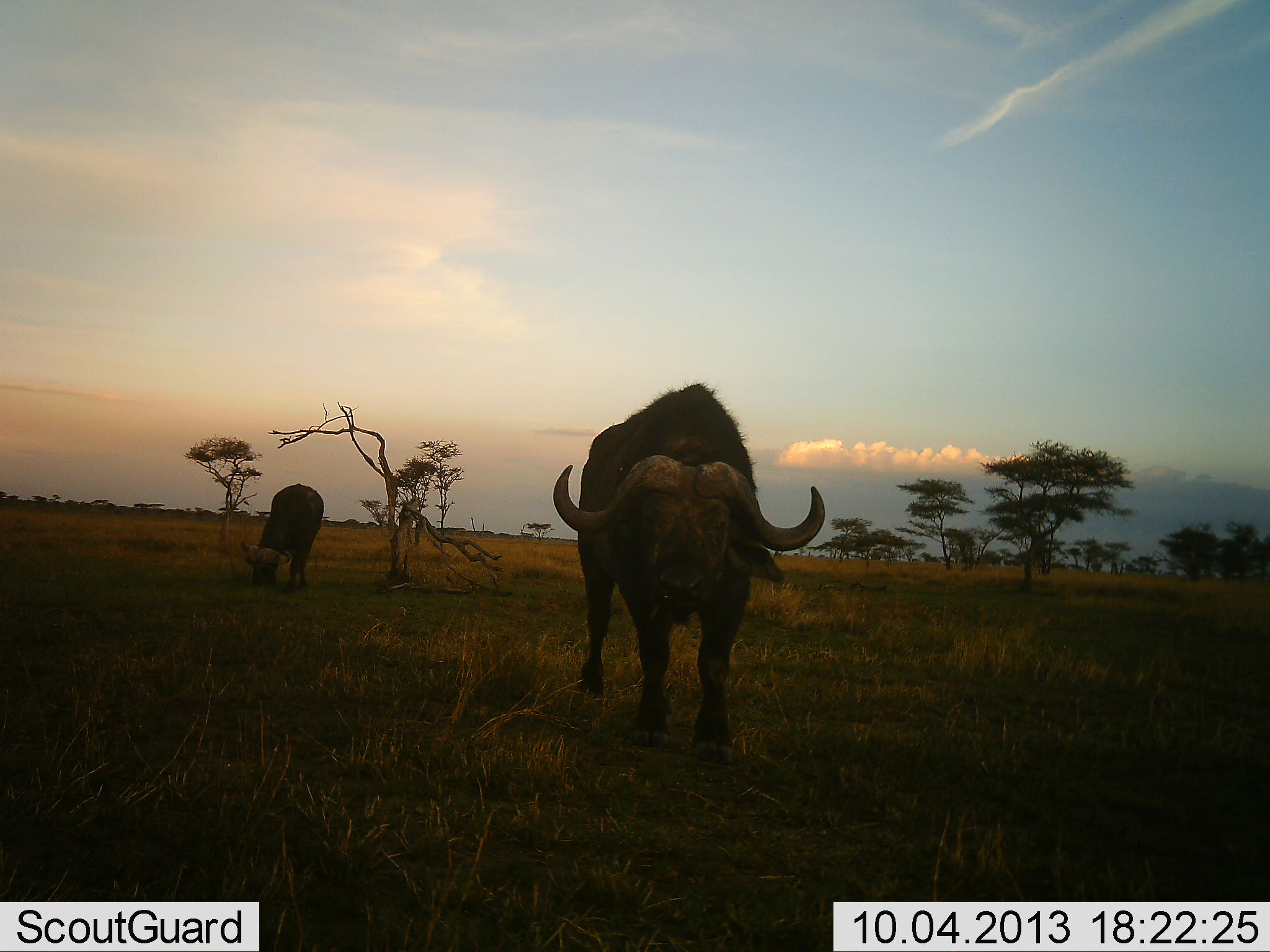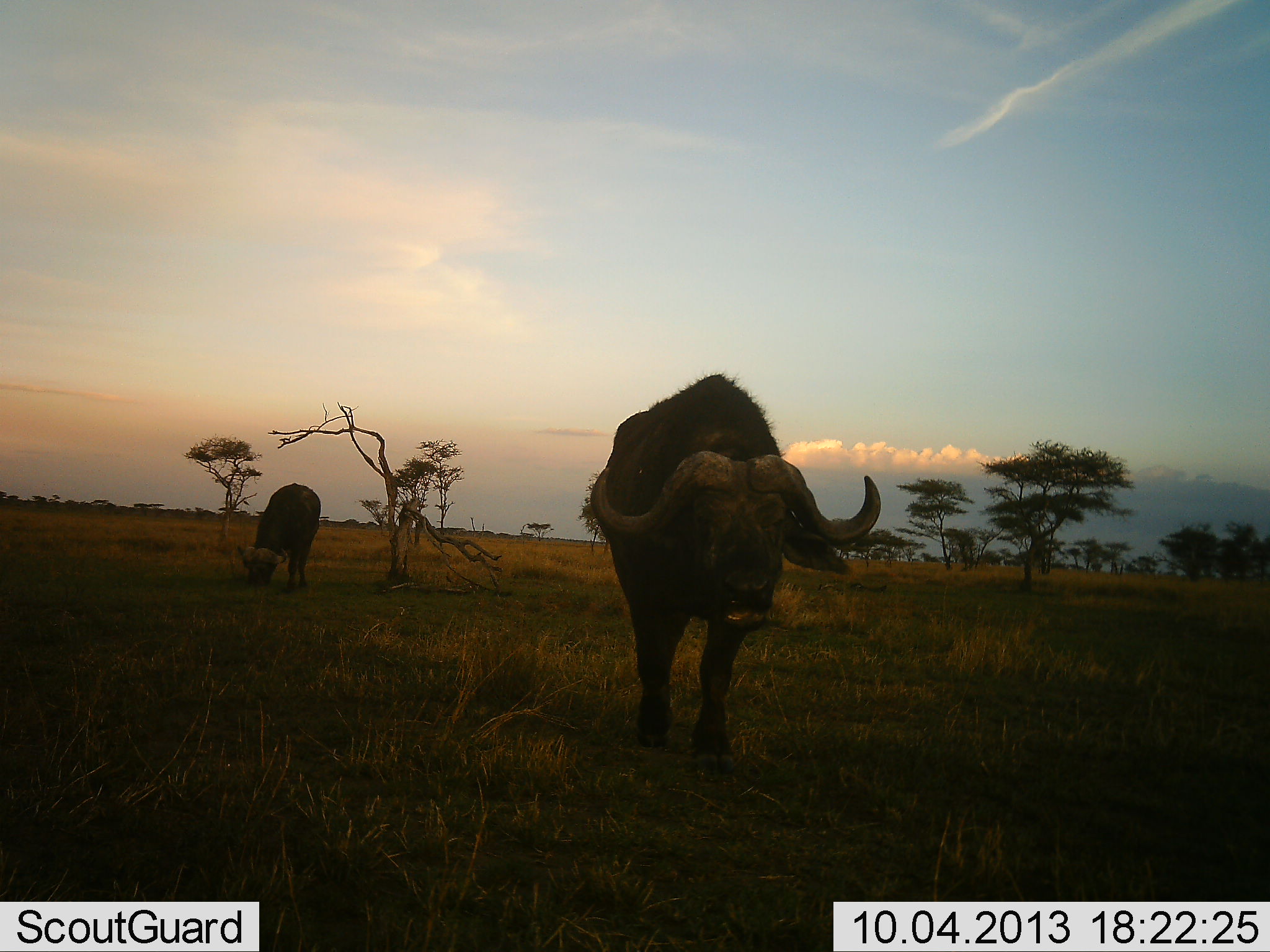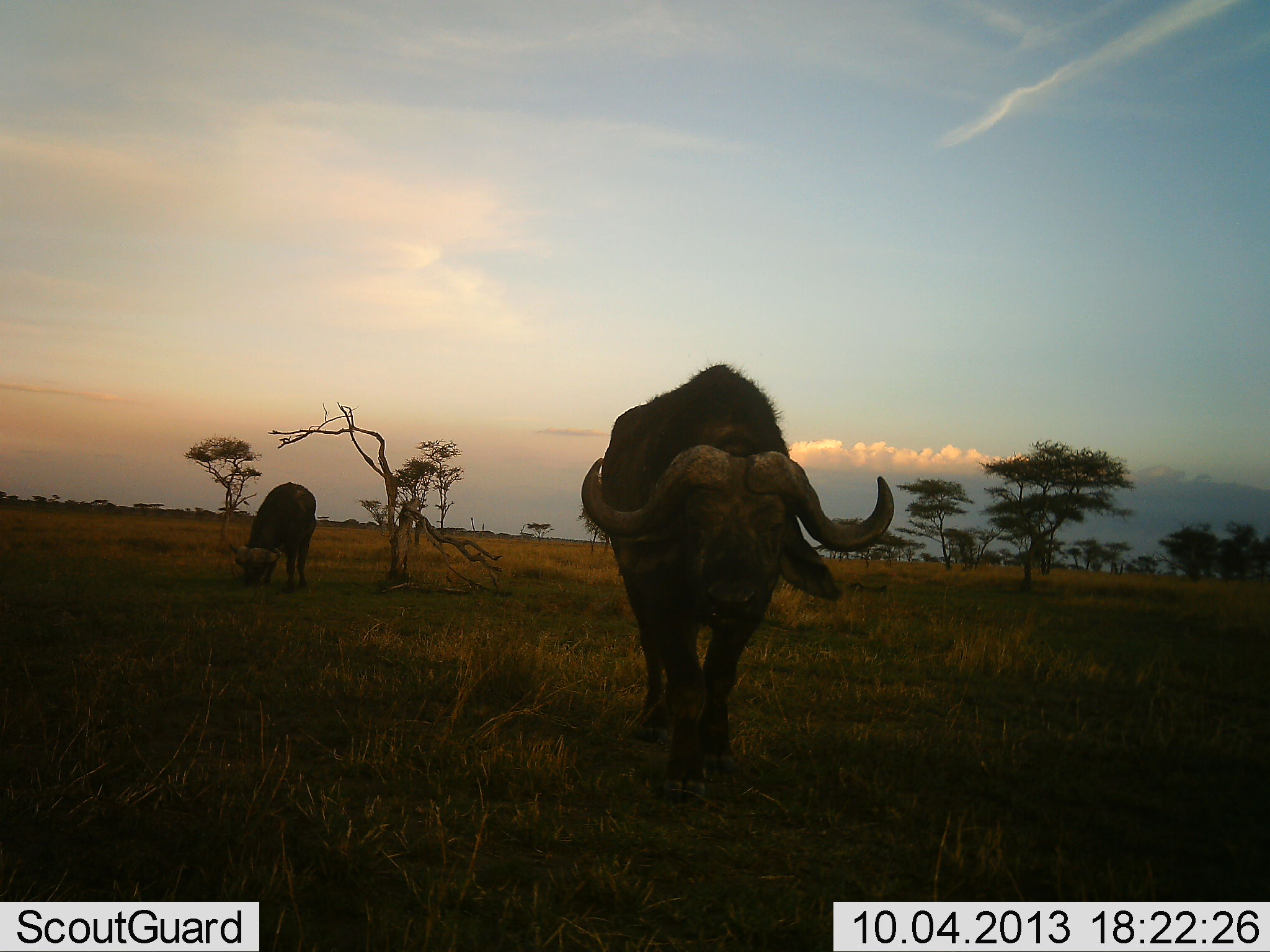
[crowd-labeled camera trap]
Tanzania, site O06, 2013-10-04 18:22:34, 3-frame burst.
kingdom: Animalia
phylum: Chordata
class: Mammalia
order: Artiodactyla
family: Bovidae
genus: Syncerus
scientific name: Syncerus caffer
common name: cape buffalo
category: buffalo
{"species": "buffalo (cape buffalo) (Syncerus caffer)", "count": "2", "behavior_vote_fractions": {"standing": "23%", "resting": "0%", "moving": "77%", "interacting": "0%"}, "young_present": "0%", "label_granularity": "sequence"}